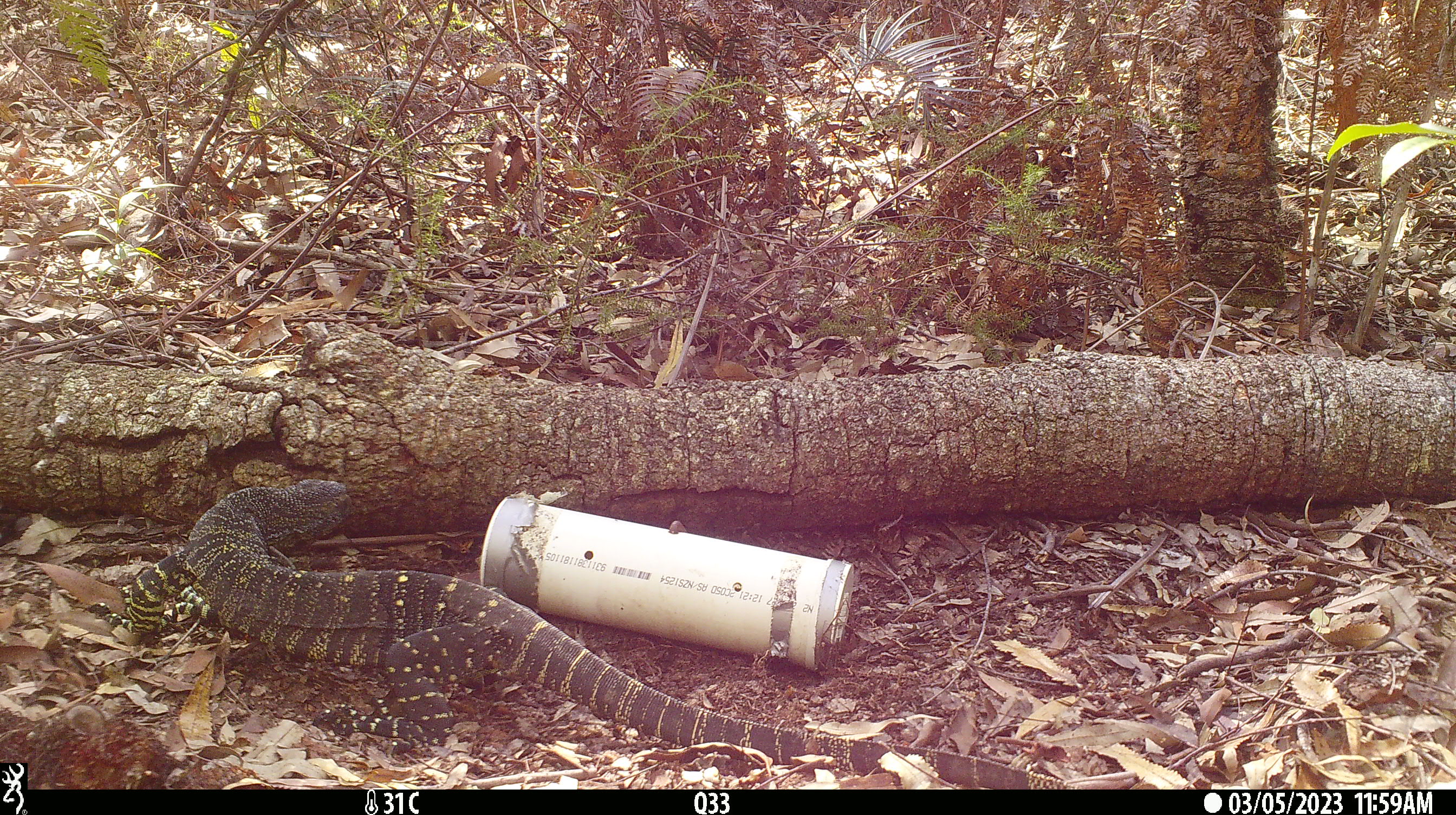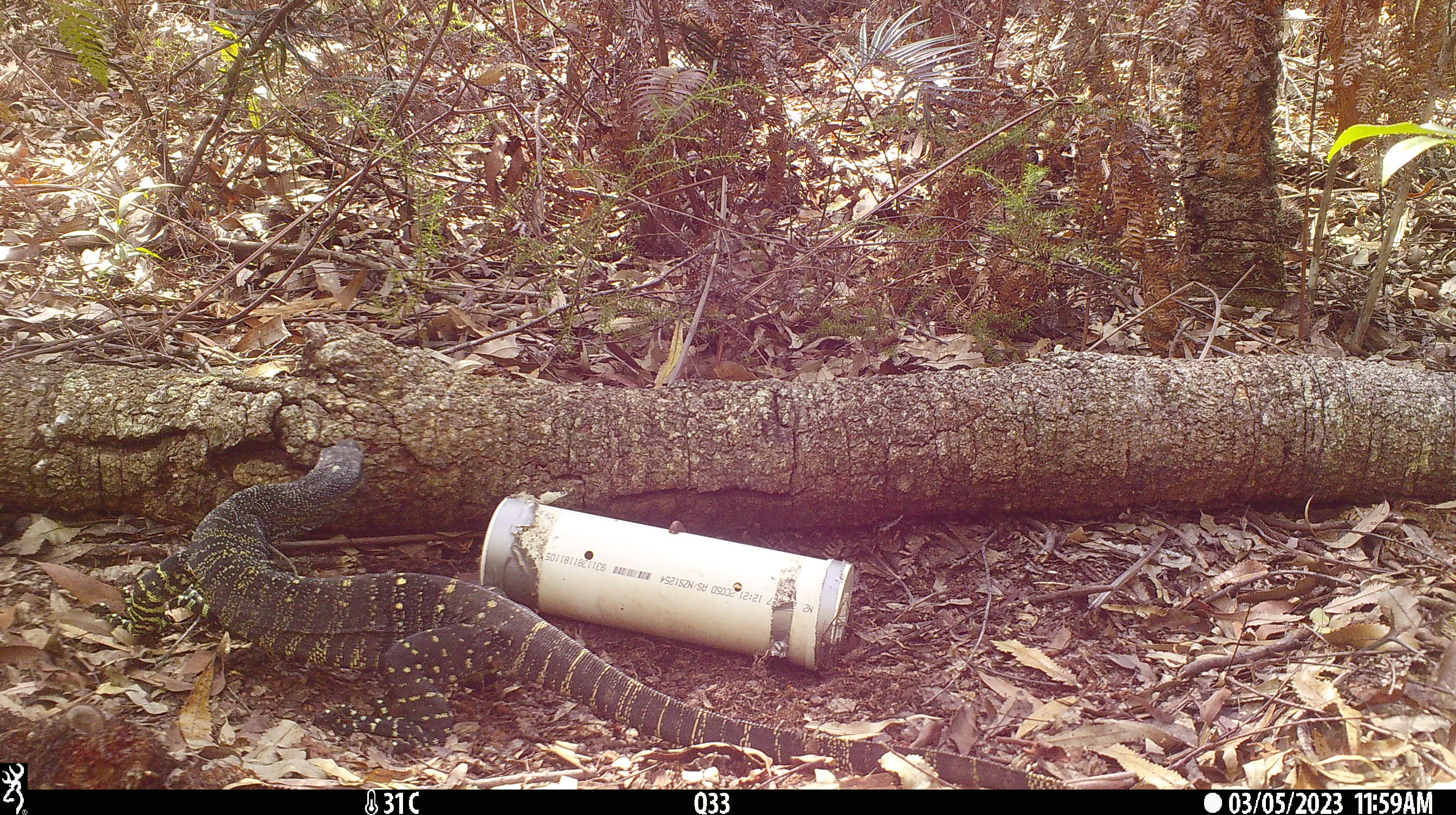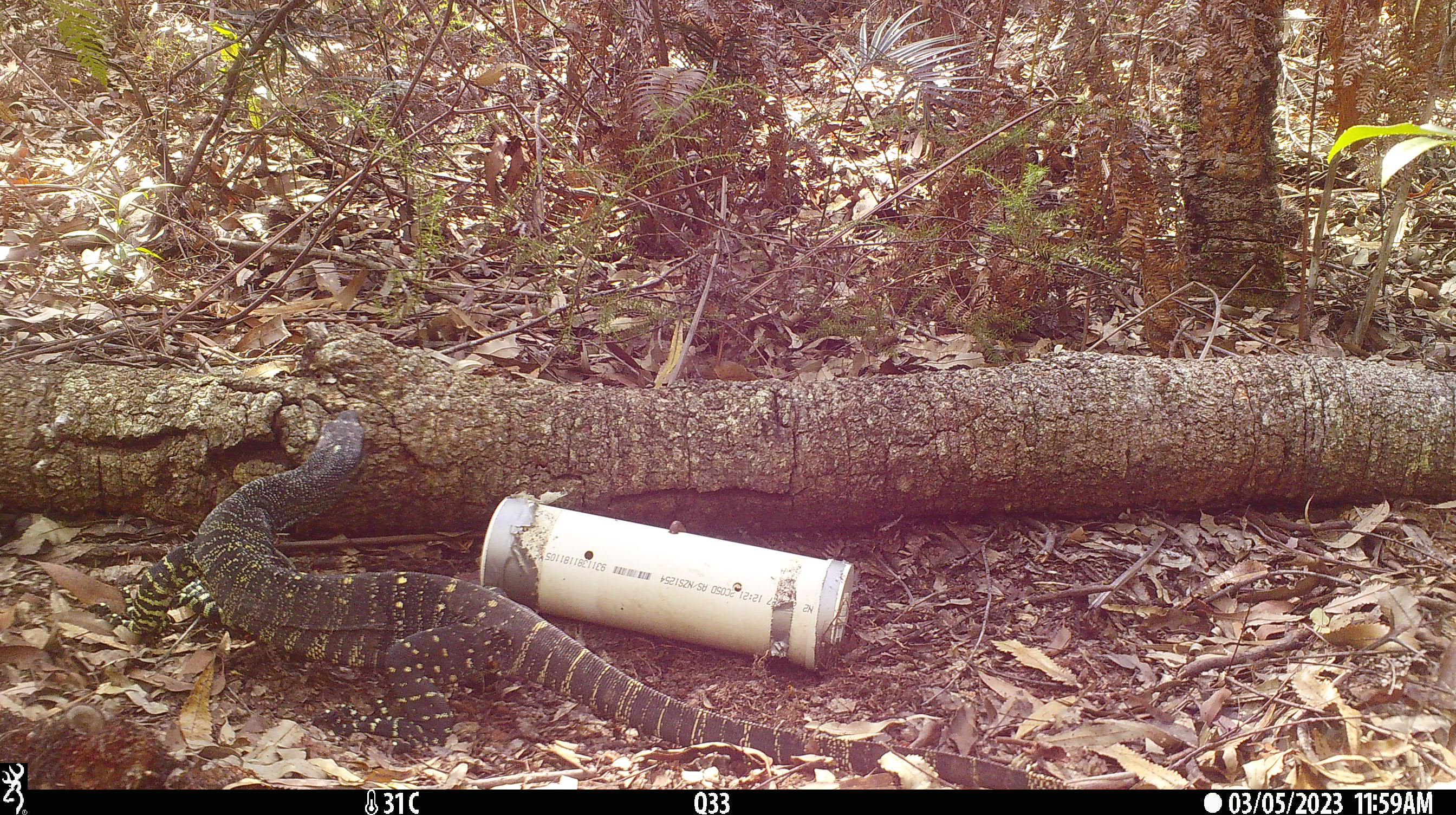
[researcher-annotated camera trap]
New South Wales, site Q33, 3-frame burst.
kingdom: Animalia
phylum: Chordata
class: Reptilia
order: Squamata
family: Varanidae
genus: Varanus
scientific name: Varanus varius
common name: lace monitor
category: goanna